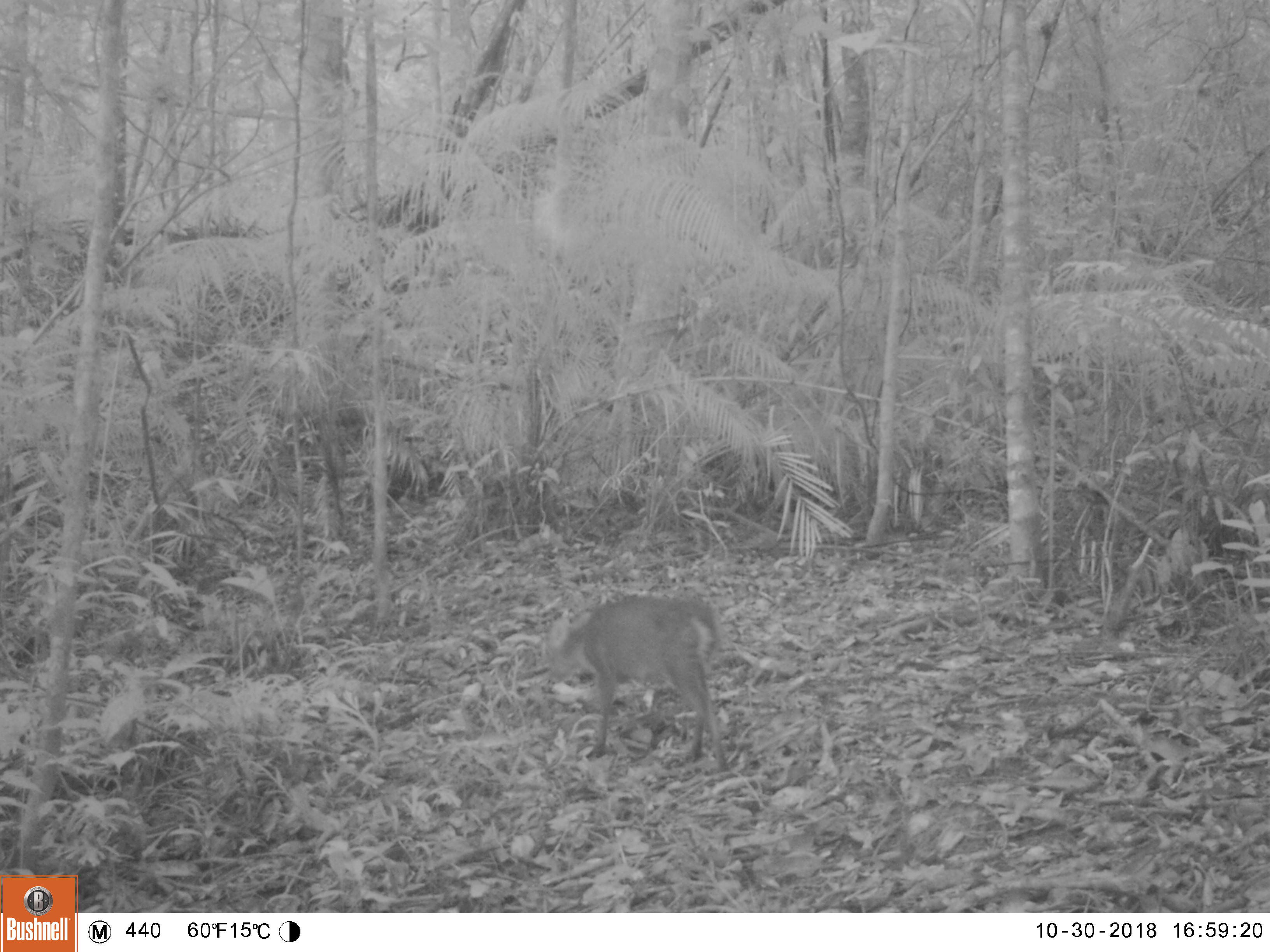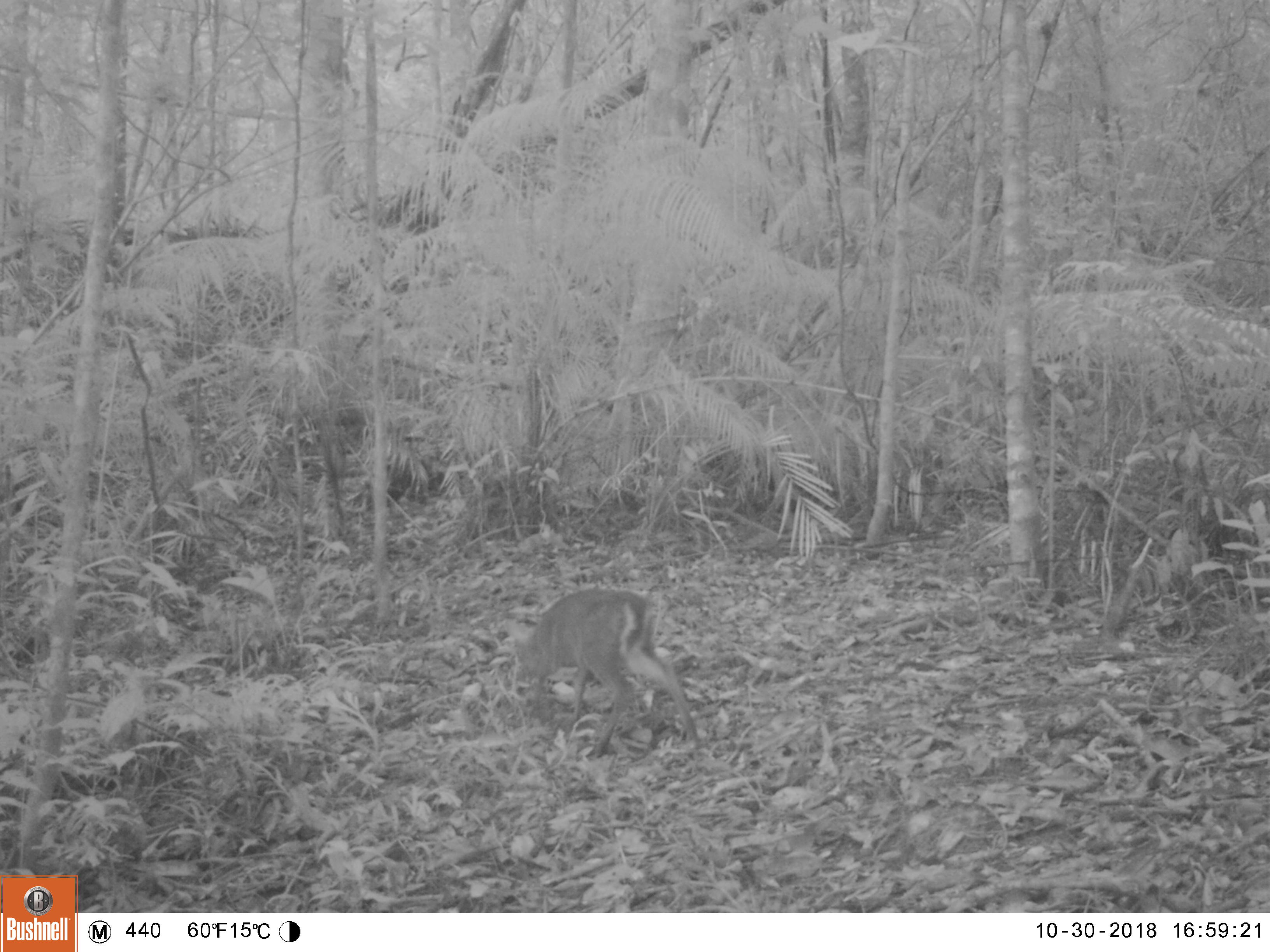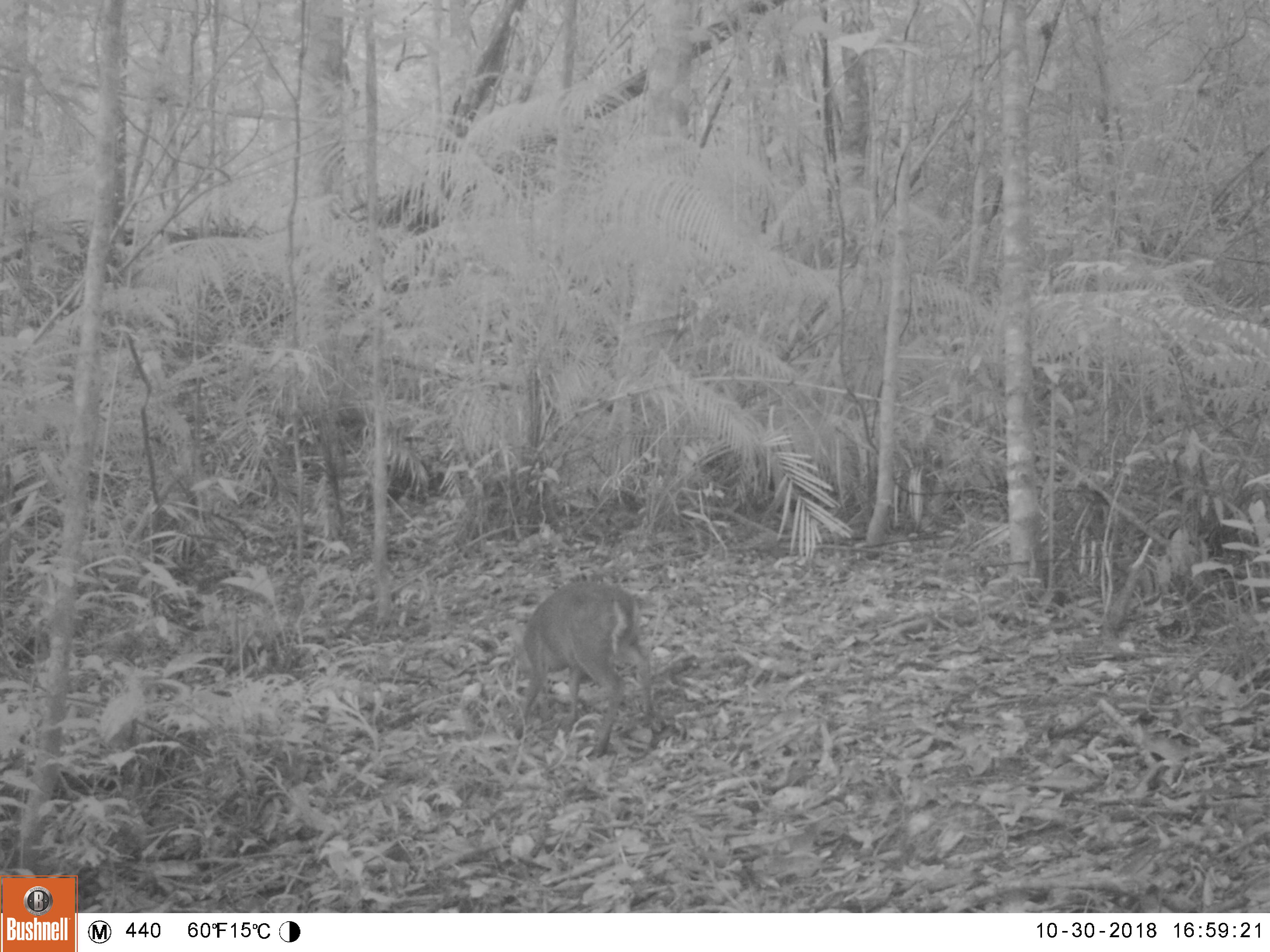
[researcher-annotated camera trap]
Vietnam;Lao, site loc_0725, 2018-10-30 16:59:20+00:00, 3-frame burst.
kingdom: Animalia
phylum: Chordata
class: Mammalia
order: Artiodactyla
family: Cervidae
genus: Muntiacus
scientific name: Muntiacus rooseveltorum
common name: roosevelt's muntjac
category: roosevelts muntjac group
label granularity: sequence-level